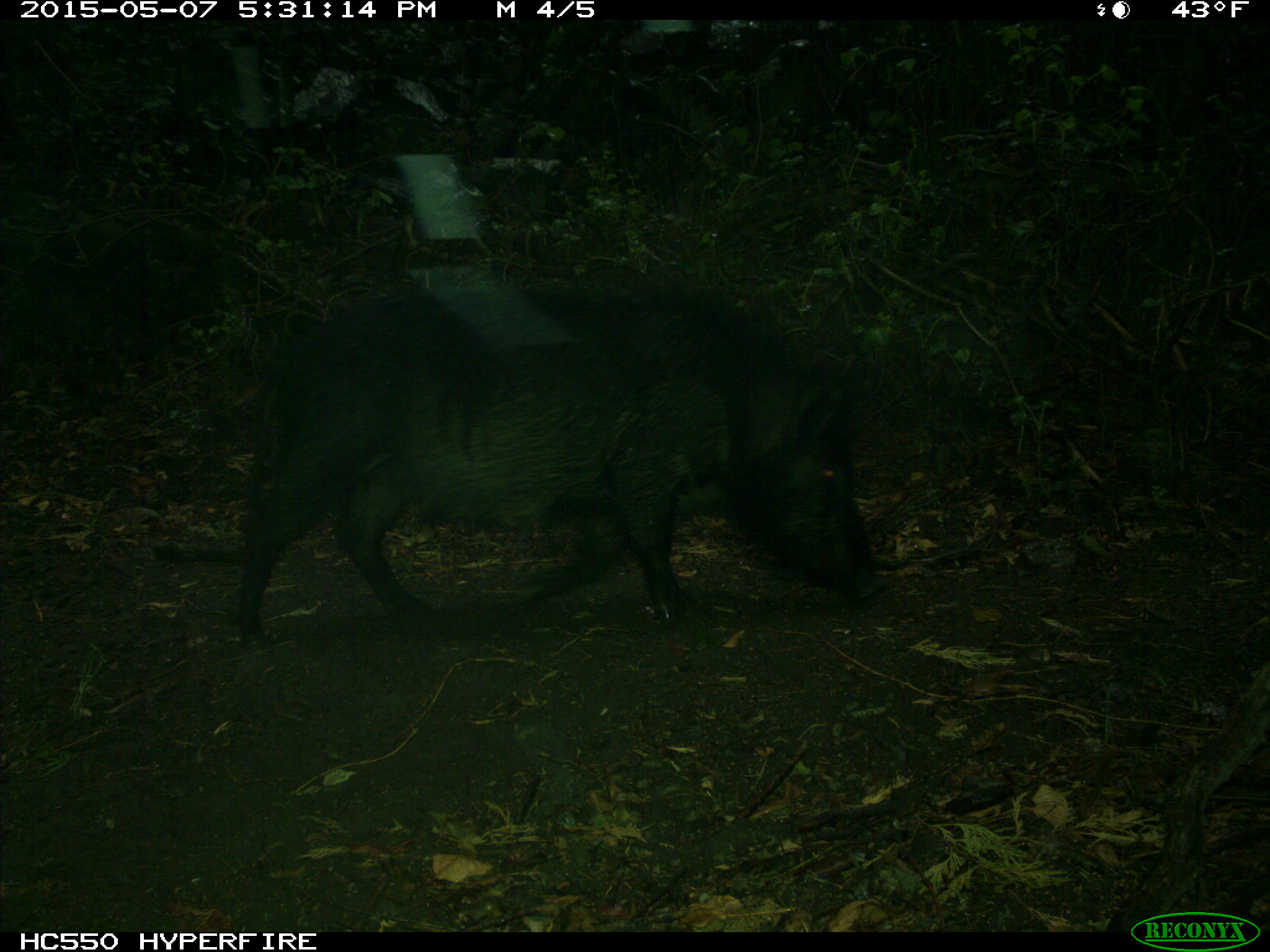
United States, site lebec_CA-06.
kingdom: Animalia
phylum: Chordata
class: Mammalia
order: Artiodactyla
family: Suidae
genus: Sus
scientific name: Sus scrofa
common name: wild boar